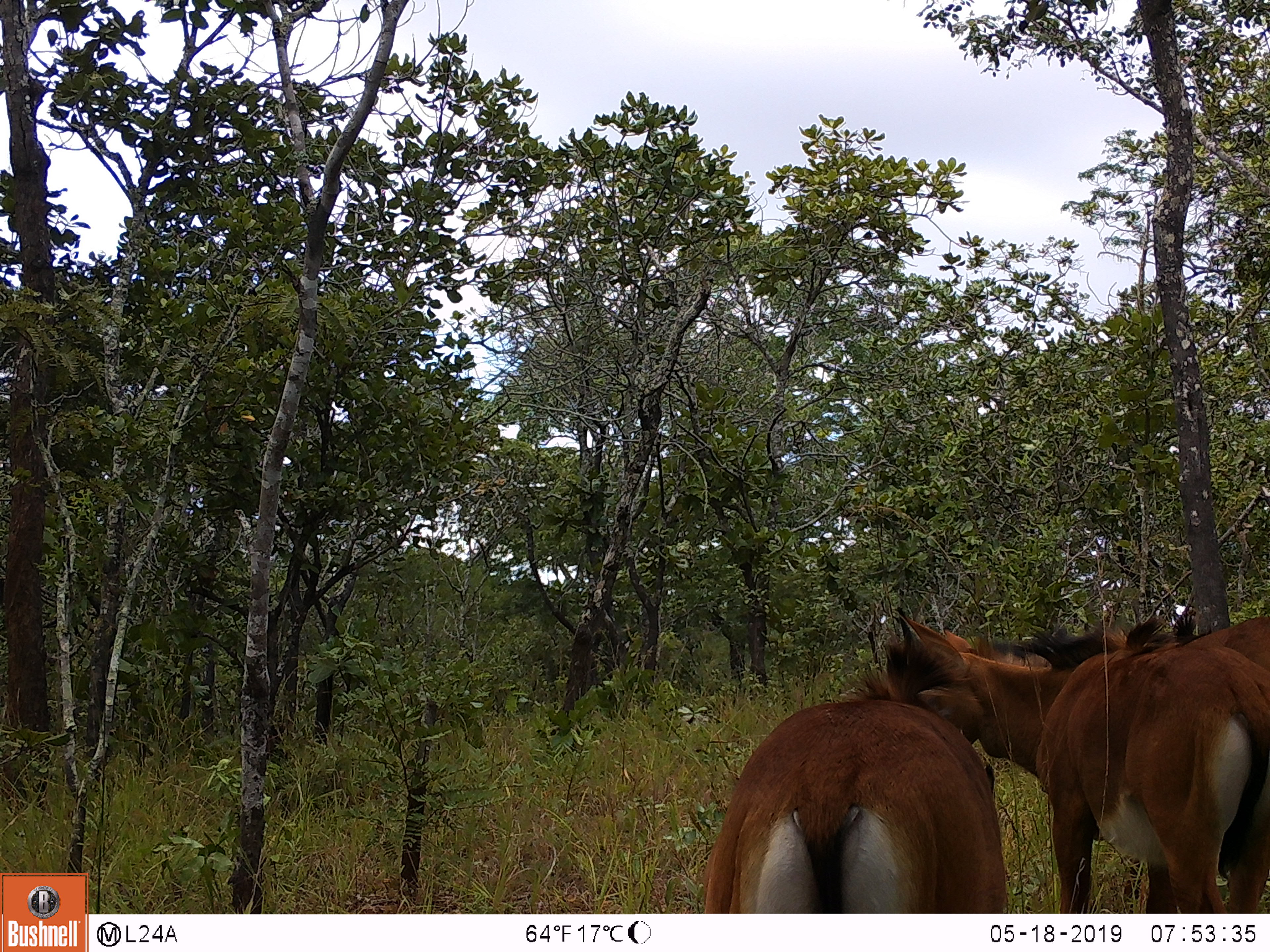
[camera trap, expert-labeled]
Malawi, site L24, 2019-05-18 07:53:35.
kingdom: Animalia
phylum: Chordata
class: Mammalia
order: Artiodactyla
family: Bovidae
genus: Hippotragus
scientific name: Hippotragus niger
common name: sable antelope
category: sable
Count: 2.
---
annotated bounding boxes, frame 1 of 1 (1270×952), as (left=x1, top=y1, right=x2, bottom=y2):
sable: (left=831, top=617, right=1262, bottom=901); (left=691, top=676, right=1013, bottom=906)